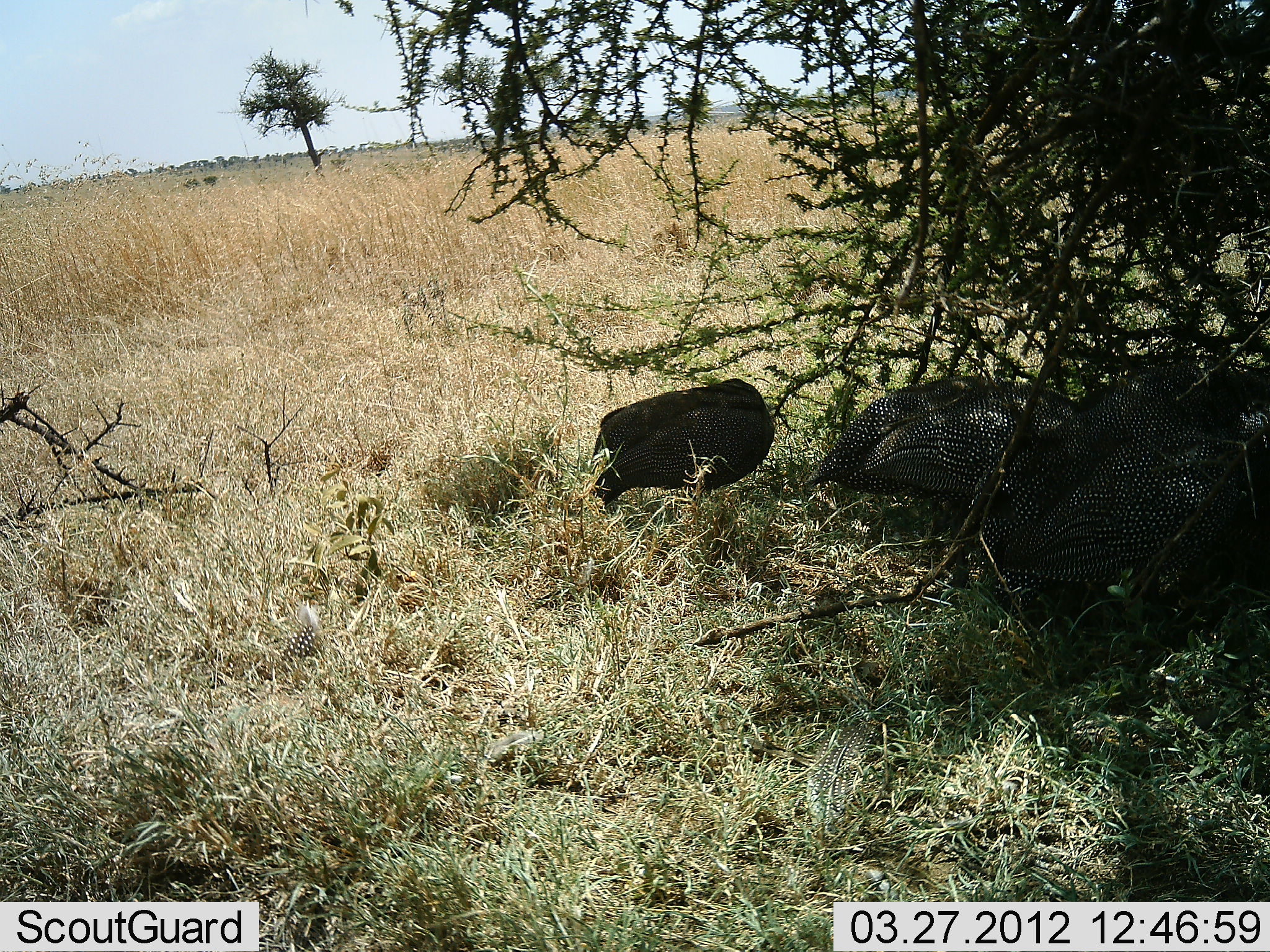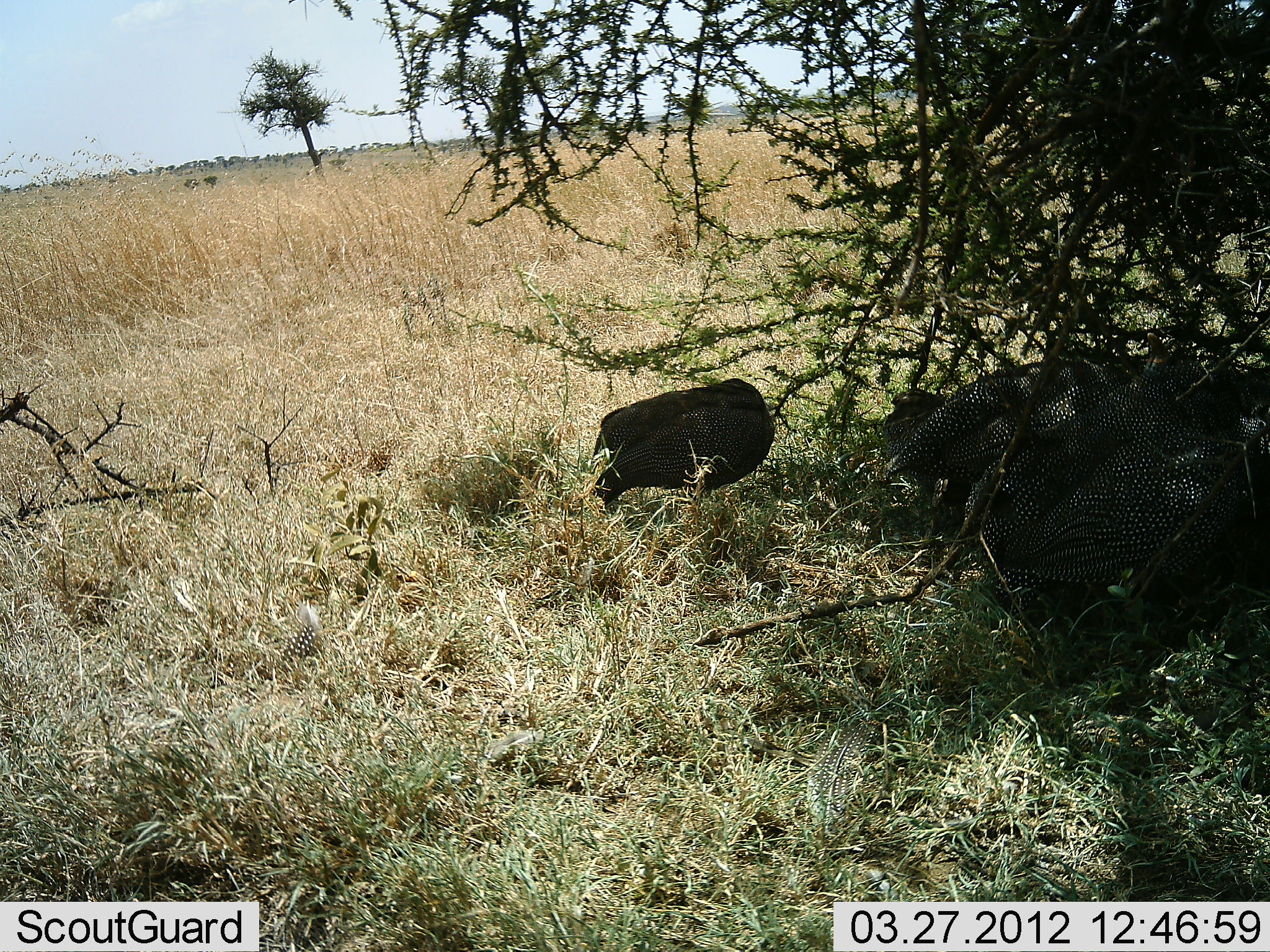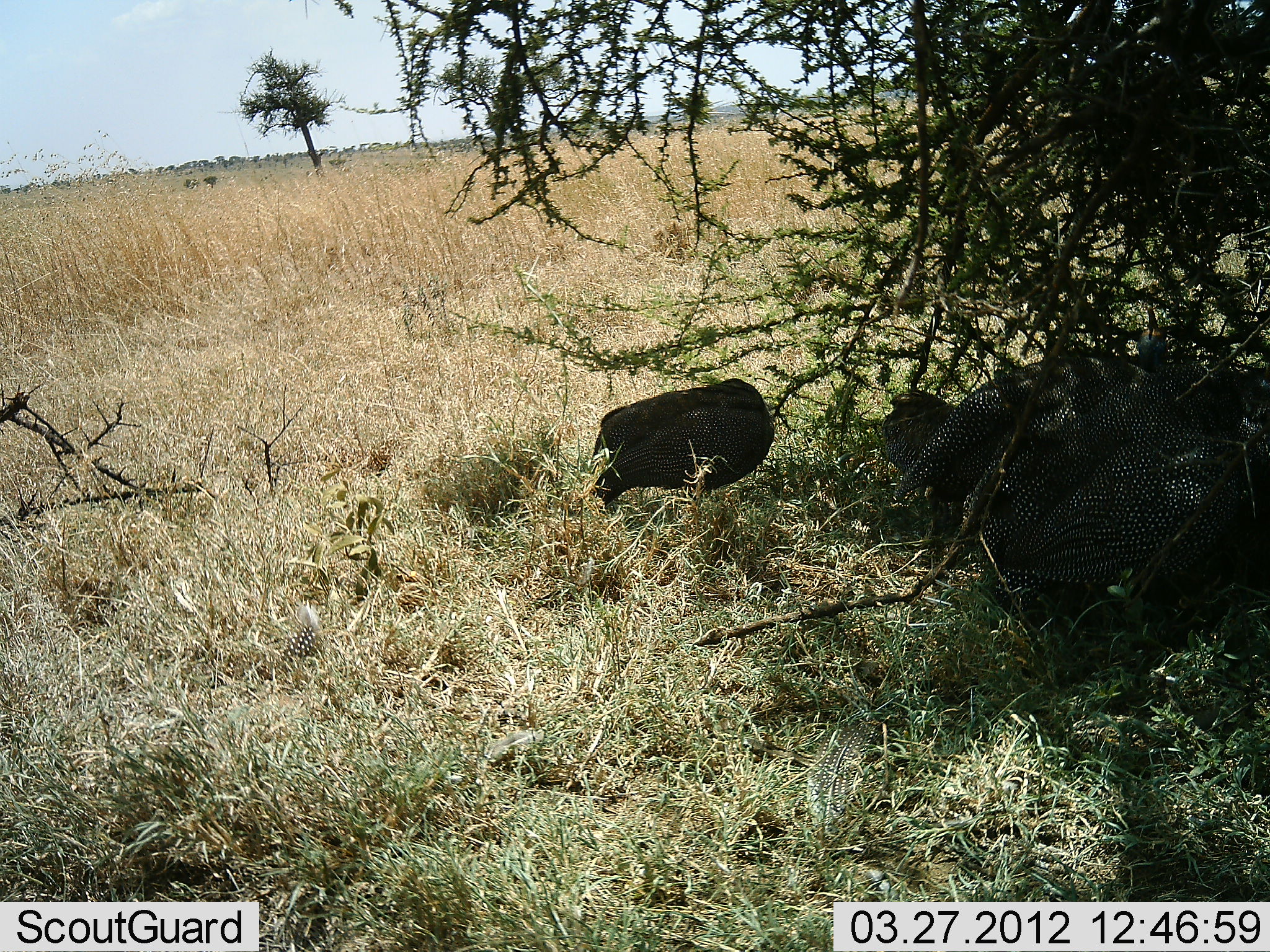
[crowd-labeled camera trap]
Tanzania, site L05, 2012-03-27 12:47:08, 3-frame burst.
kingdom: Animalia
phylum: Chordata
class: Aves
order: Galliformes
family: Numididae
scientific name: Numididae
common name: guinea fowl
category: guineafowl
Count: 4.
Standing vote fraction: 39%.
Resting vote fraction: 50%.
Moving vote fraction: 39%.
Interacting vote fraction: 0%.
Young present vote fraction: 6%.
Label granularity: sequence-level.